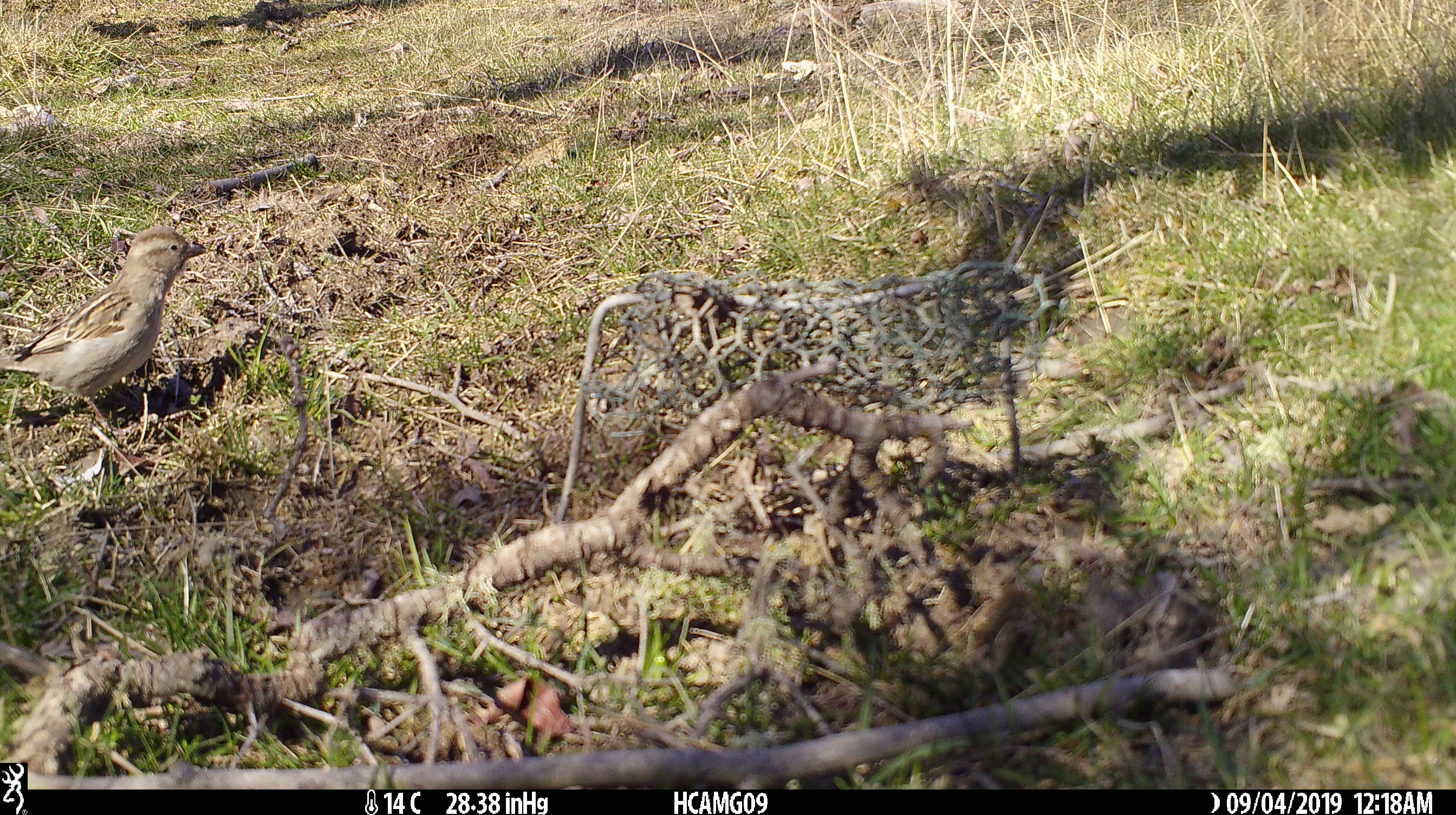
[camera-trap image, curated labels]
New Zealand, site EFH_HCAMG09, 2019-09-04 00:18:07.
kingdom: Animalia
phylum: Chordata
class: Aves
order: Passeriformes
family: Passeridae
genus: Passer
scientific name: Passer domesticus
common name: house sparrow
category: sparrow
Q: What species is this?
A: Sparrow (house sparrow) (Passer domesticus).